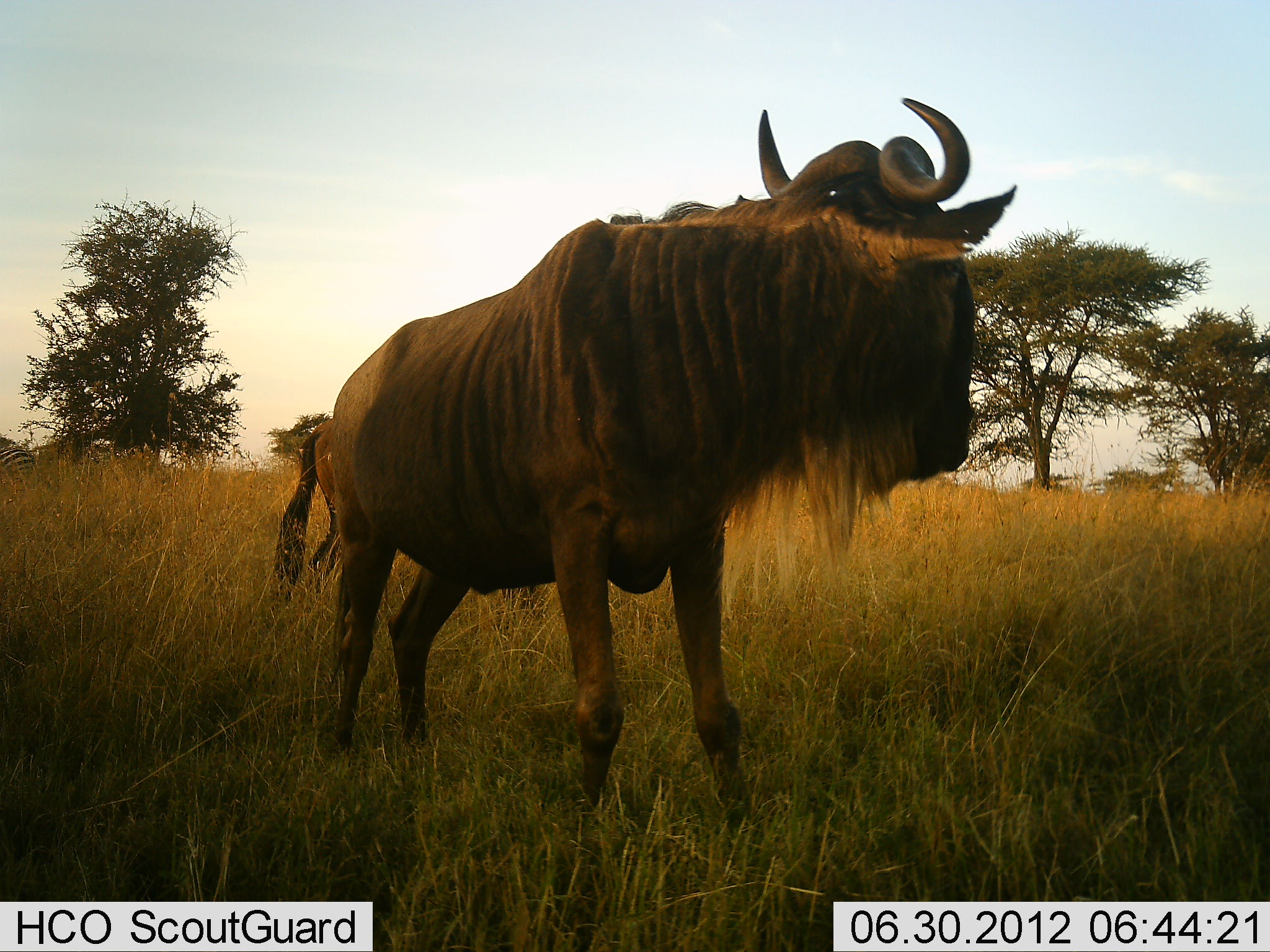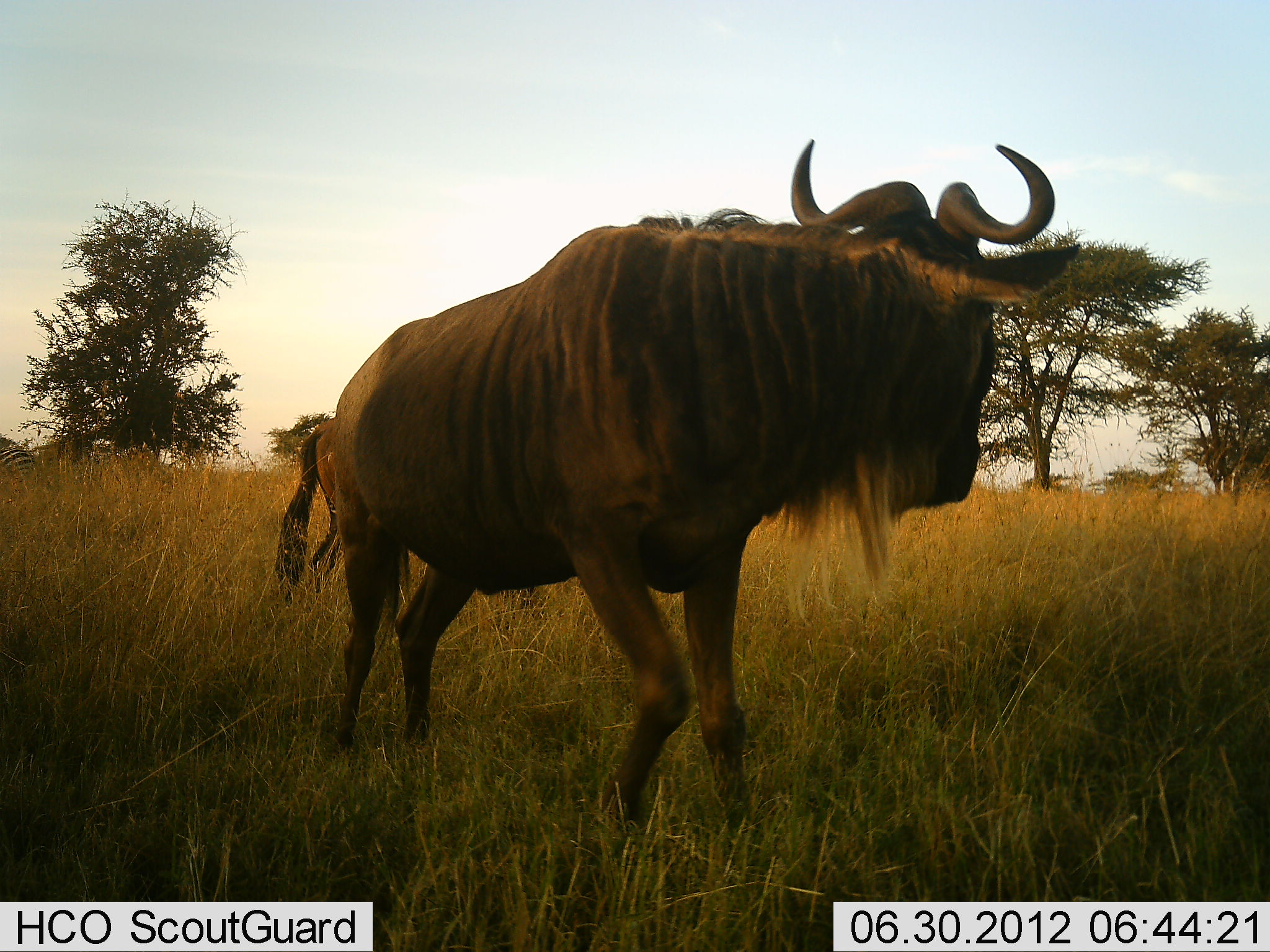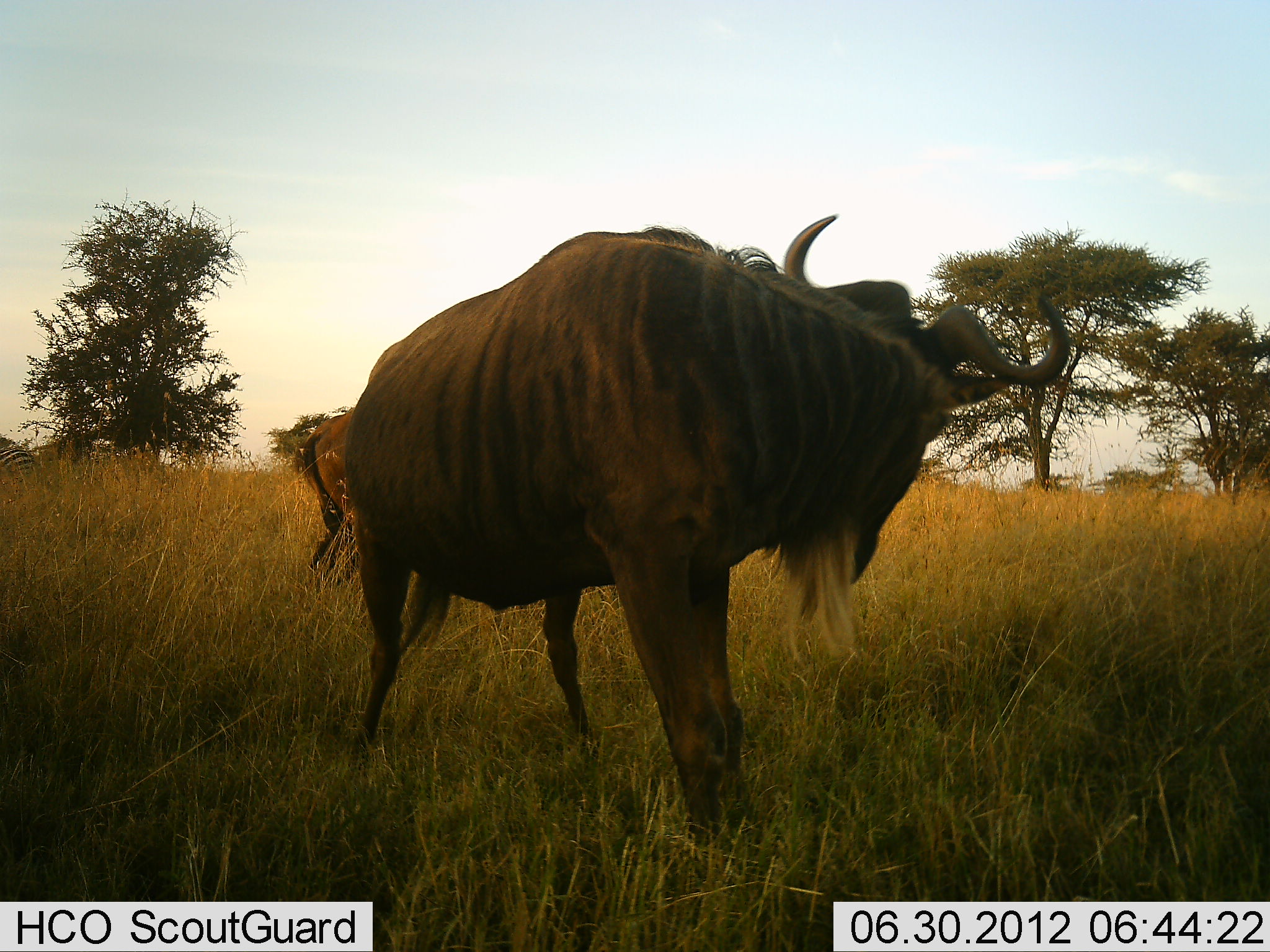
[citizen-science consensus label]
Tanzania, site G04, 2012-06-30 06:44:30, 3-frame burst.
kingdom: Animalia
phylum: Chordata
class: Mammalia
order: Artiodactyla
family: Bovidae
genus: Connochaetes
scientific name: Connochaetes taurinus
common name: blue wildebeest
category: wildebeest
Wildebeest (blue wildebeest) (Connochaetes taurinus), count 2. Behavior (volunteer vote fractions): standing 50%, resting 0%, moving 67%, interacting 8%. Young present (vote fraction): 8%. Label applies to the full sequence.